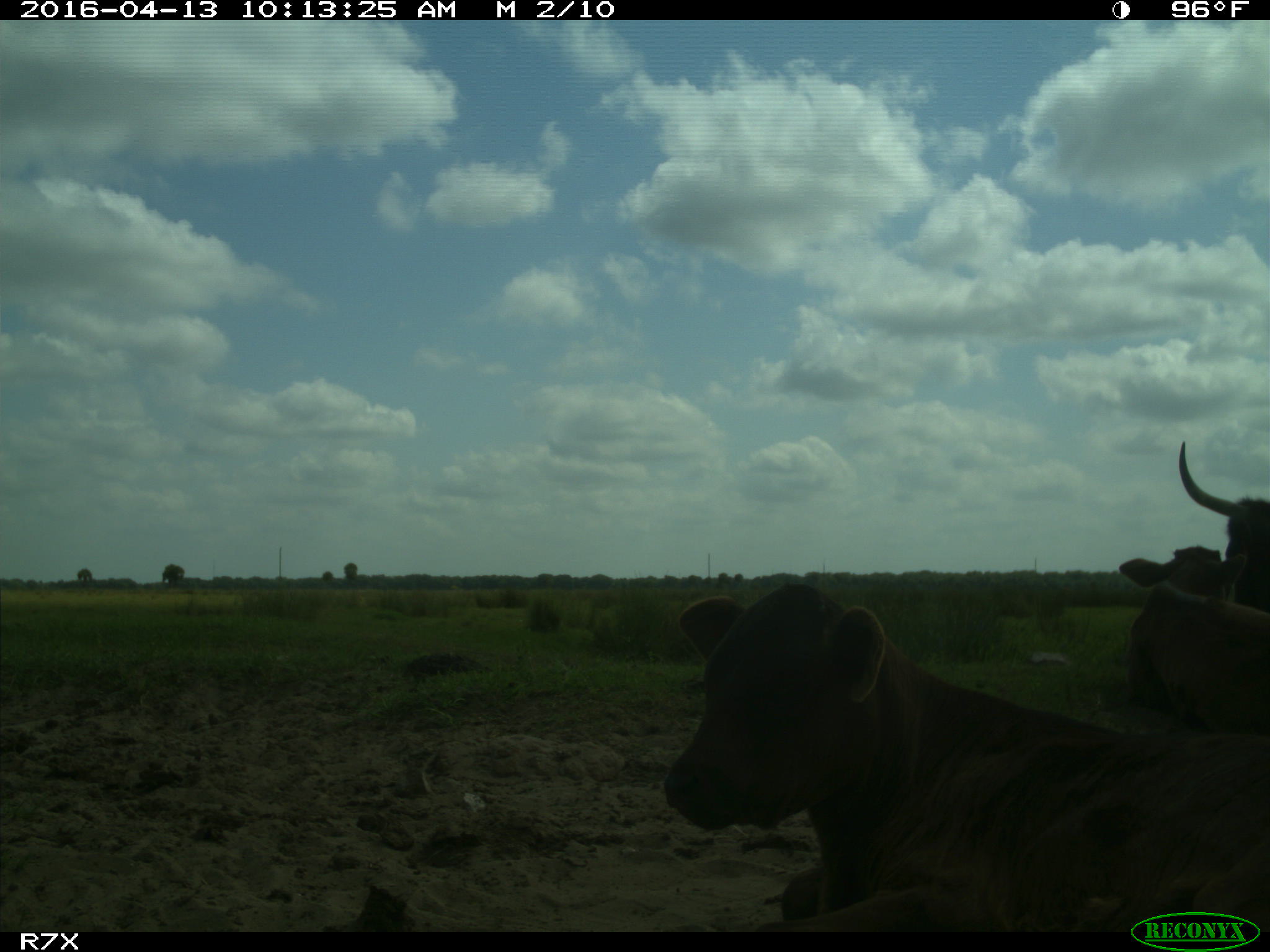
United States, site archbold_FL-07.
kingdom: Animalia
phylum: Chordata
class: Mammalia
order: Artiodactyla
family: Bovidae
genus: Bos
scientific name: Bos taurus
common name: domestic cow